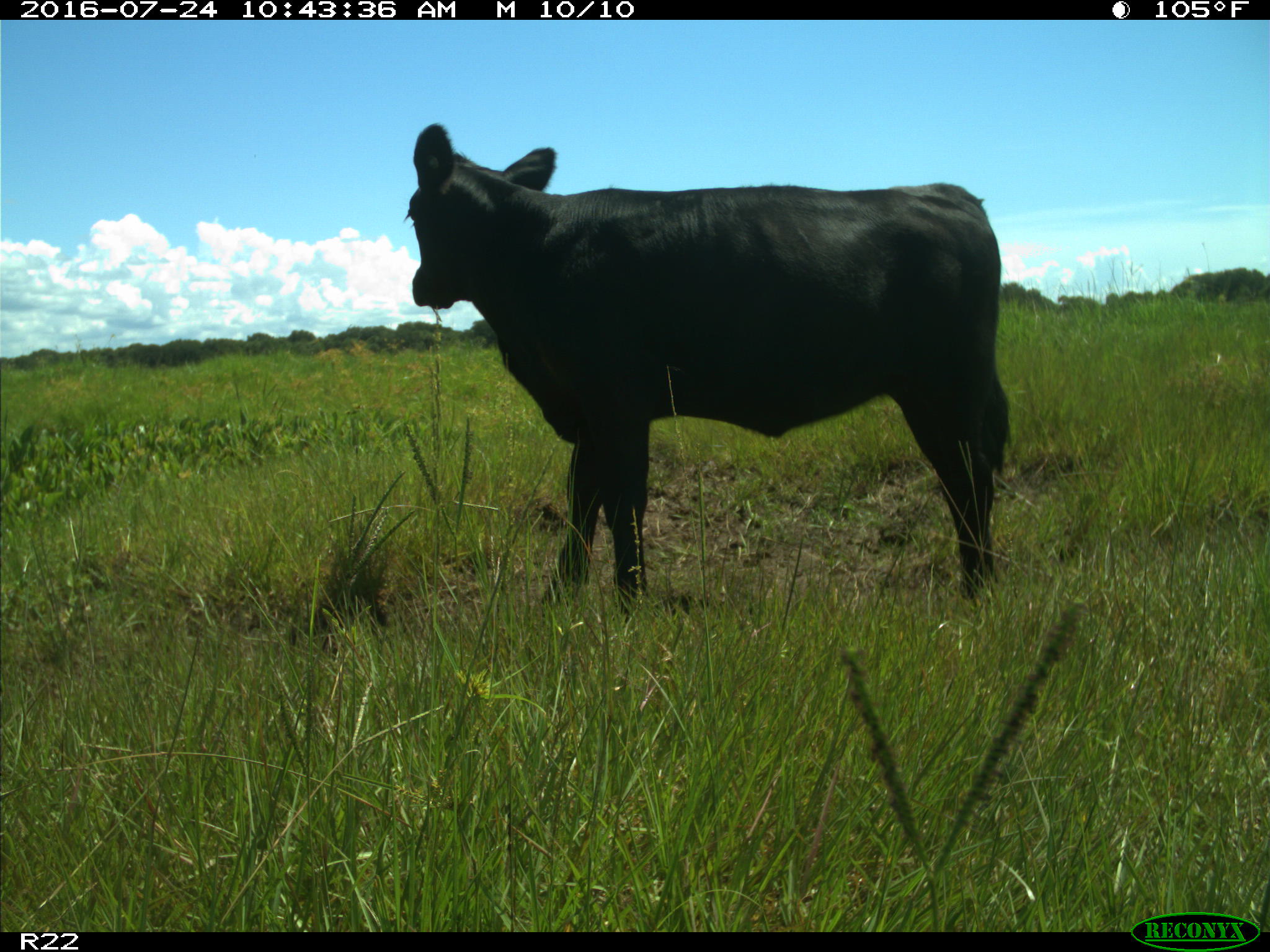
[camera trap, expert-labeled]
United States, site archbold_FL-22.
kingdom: Animalia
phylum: Chordata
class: Mammalia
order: Artiodactyla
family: Bovidae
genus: Bos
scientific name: Bos taurus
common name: domestic cow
Bos taurus (domestic cow).